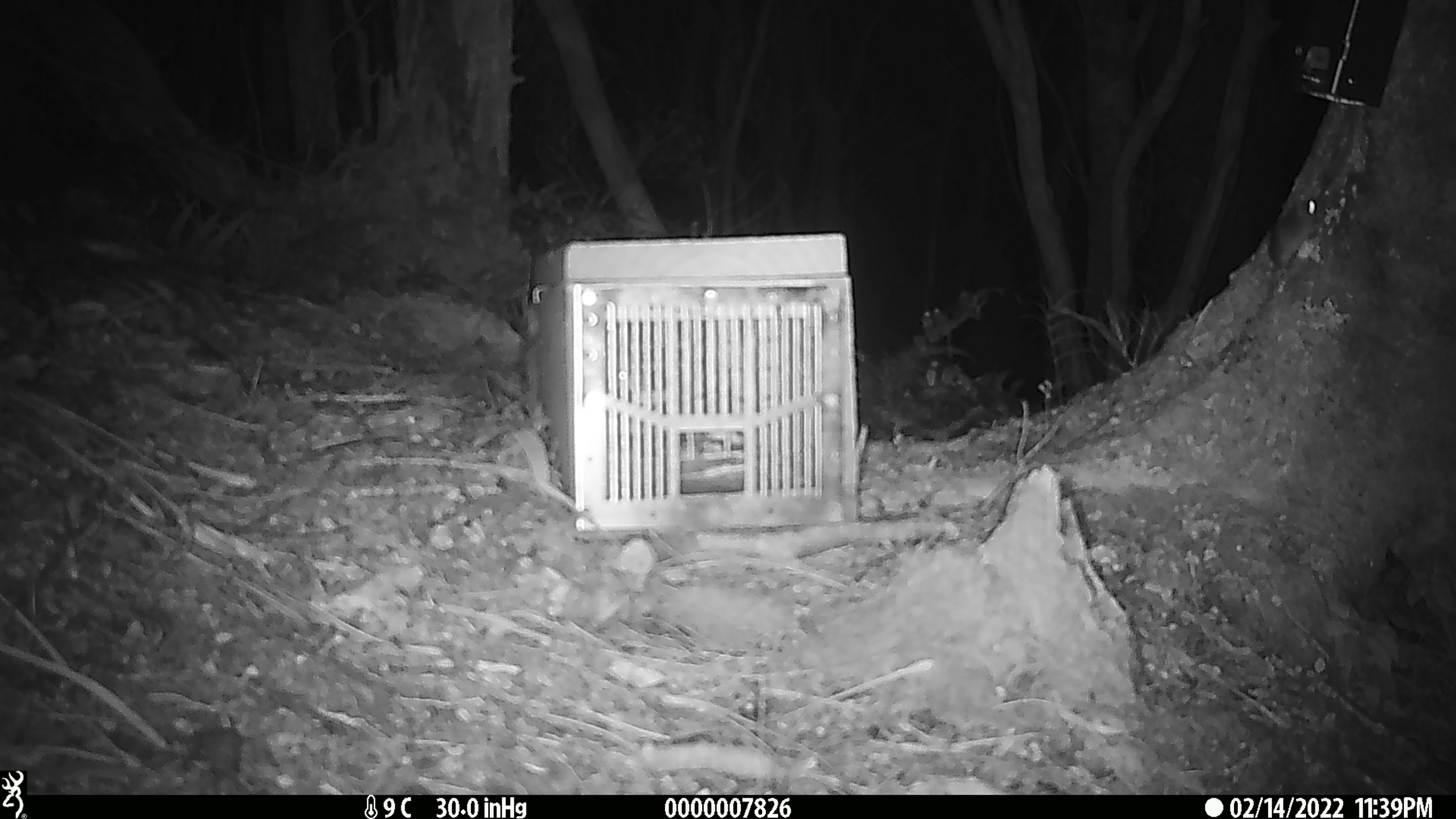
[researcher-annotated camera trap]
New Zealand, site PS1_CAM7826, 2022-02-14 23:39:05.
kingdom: Animalia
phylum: Chordata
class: Mammalia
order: Rodentia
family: Muridae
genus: Mus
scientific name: Mus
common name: mouse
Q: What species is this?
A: Mouse (Mus).